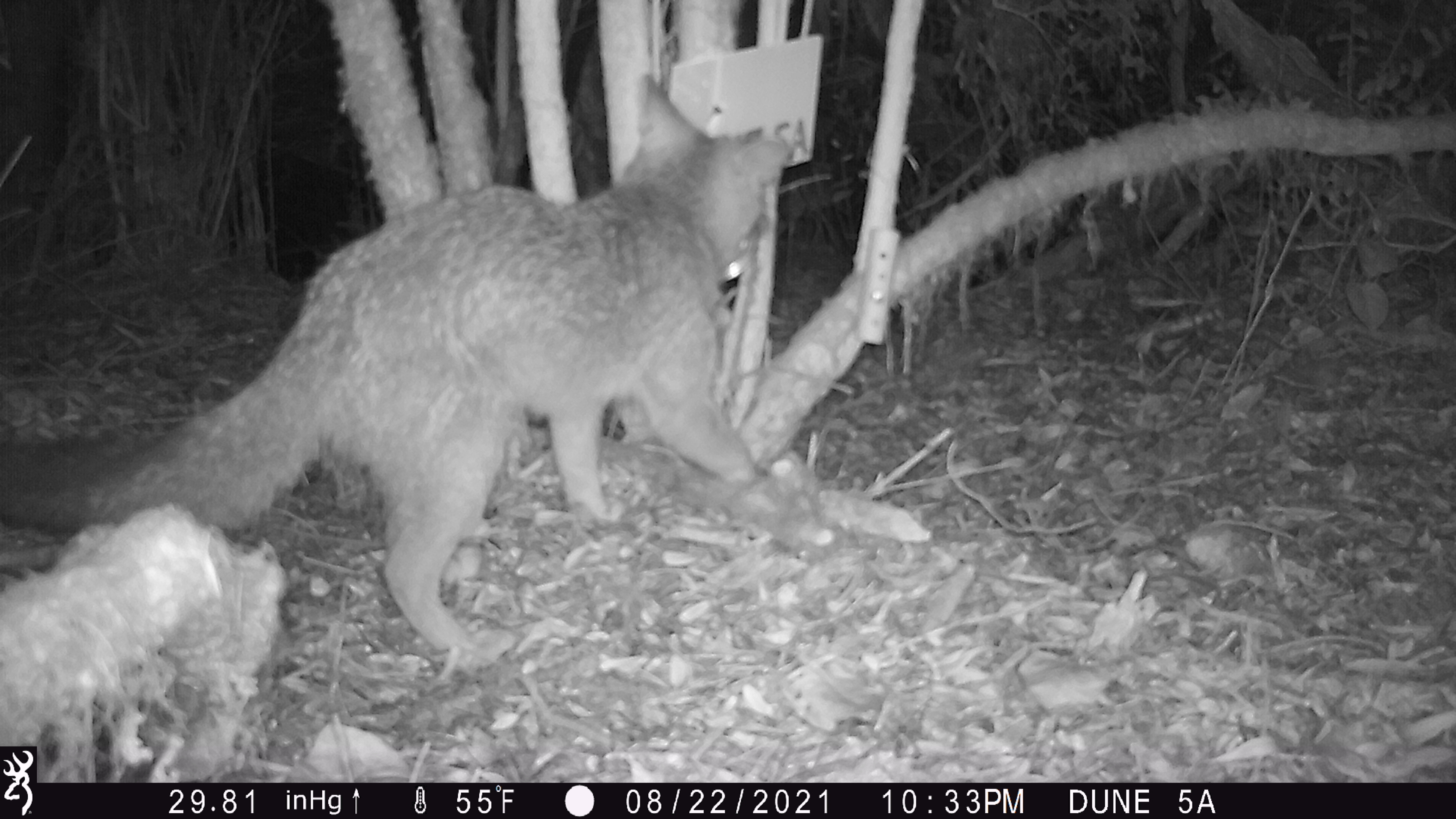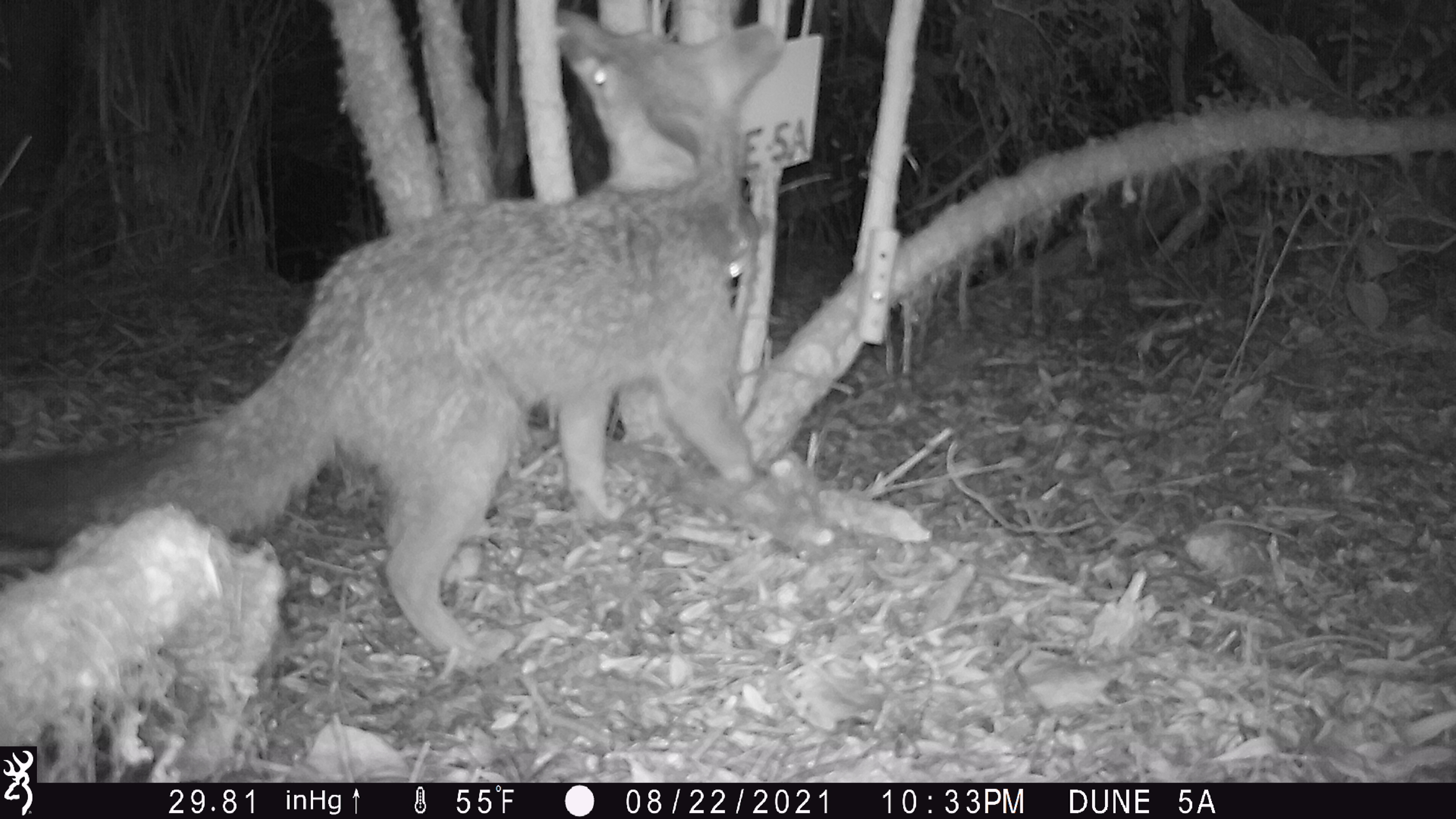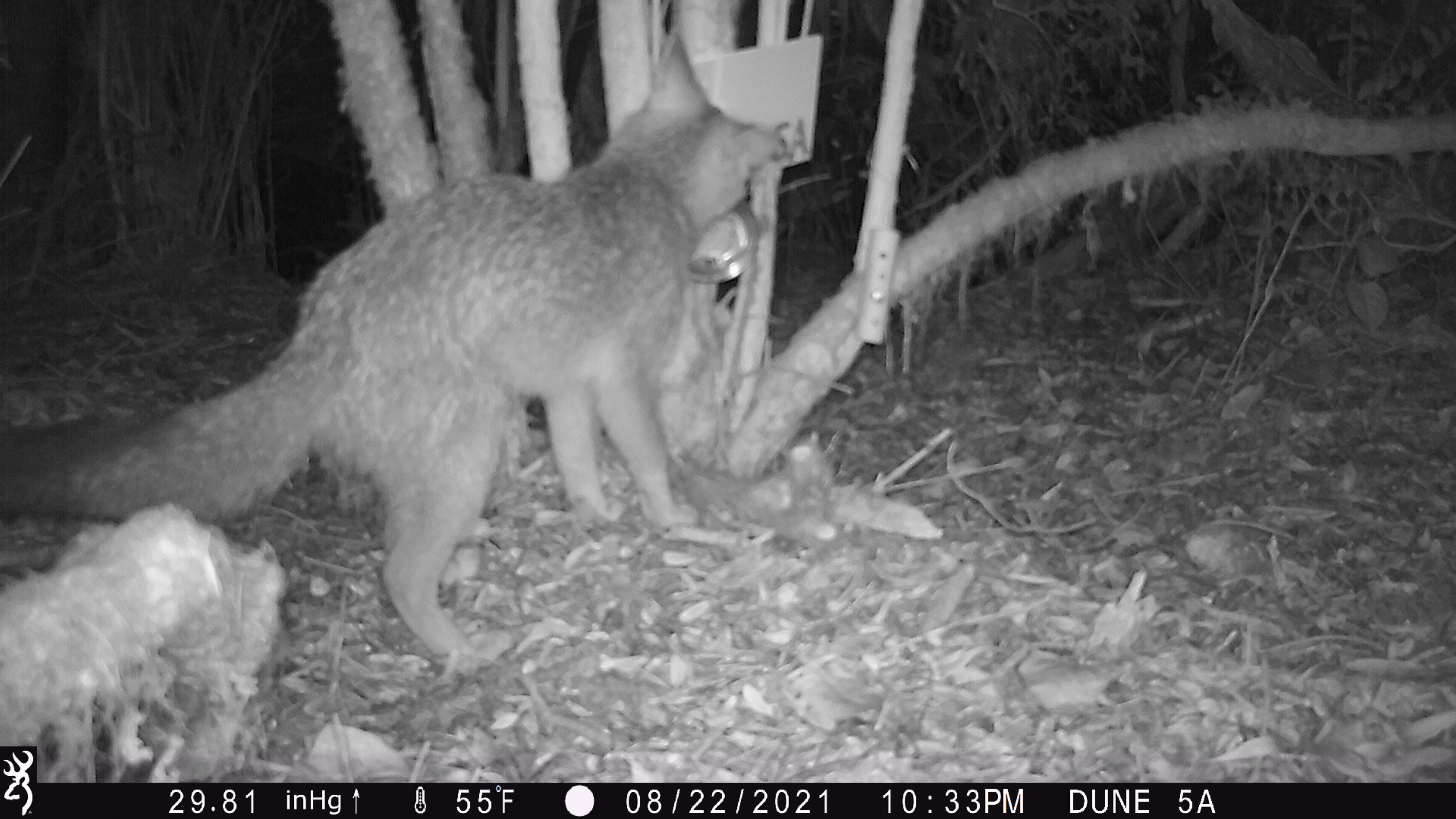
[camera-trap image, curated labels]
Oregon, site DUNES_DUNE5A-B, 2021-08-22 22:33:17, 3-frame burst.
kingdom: Animalia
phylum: Chordata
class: Mammalia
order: Carnivora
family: Canidae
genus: Urocyon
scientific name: Urocyon cinereoargenteus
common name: gray fox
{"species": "gray fox (Urocyon cinereoargenteus)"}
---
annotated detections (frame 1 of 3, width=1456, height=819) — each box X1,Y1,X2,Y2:
gray fox: 1,52,794,677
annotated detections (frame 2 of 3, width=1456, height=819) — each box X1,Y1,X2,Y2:
gray fox: 0,5,807,693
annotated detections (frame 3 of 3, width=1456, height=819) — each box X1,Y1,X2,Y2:
gray fox: 3,26,792,686